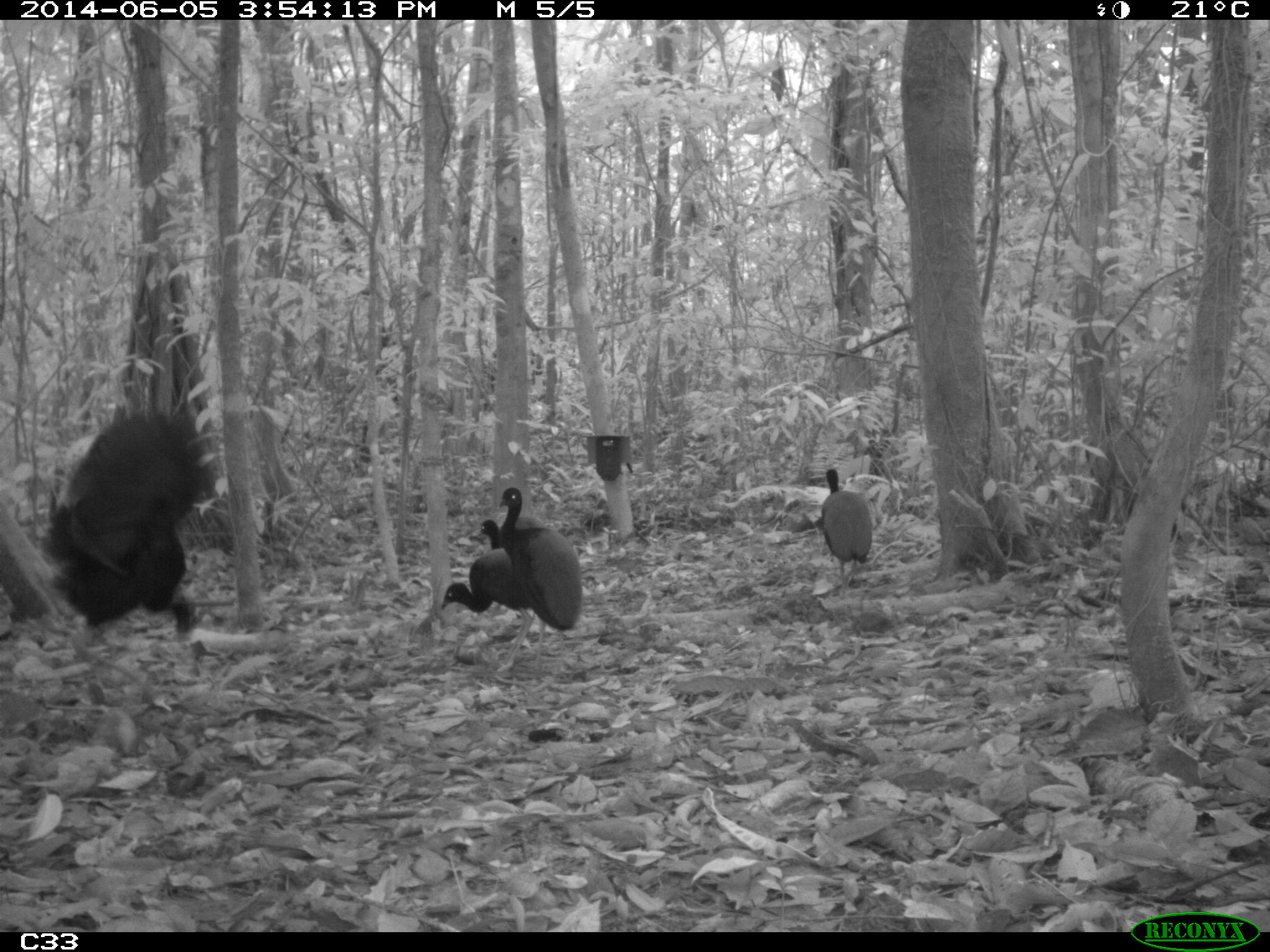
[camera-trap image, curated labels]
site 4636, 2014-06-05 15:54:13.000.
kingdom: Animalia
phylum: Chordata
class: Aves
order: Gruiformes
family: Psophiidae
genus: Psophia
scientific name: Psophia crepitans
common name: gray-winged trumpeter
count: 6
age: adult